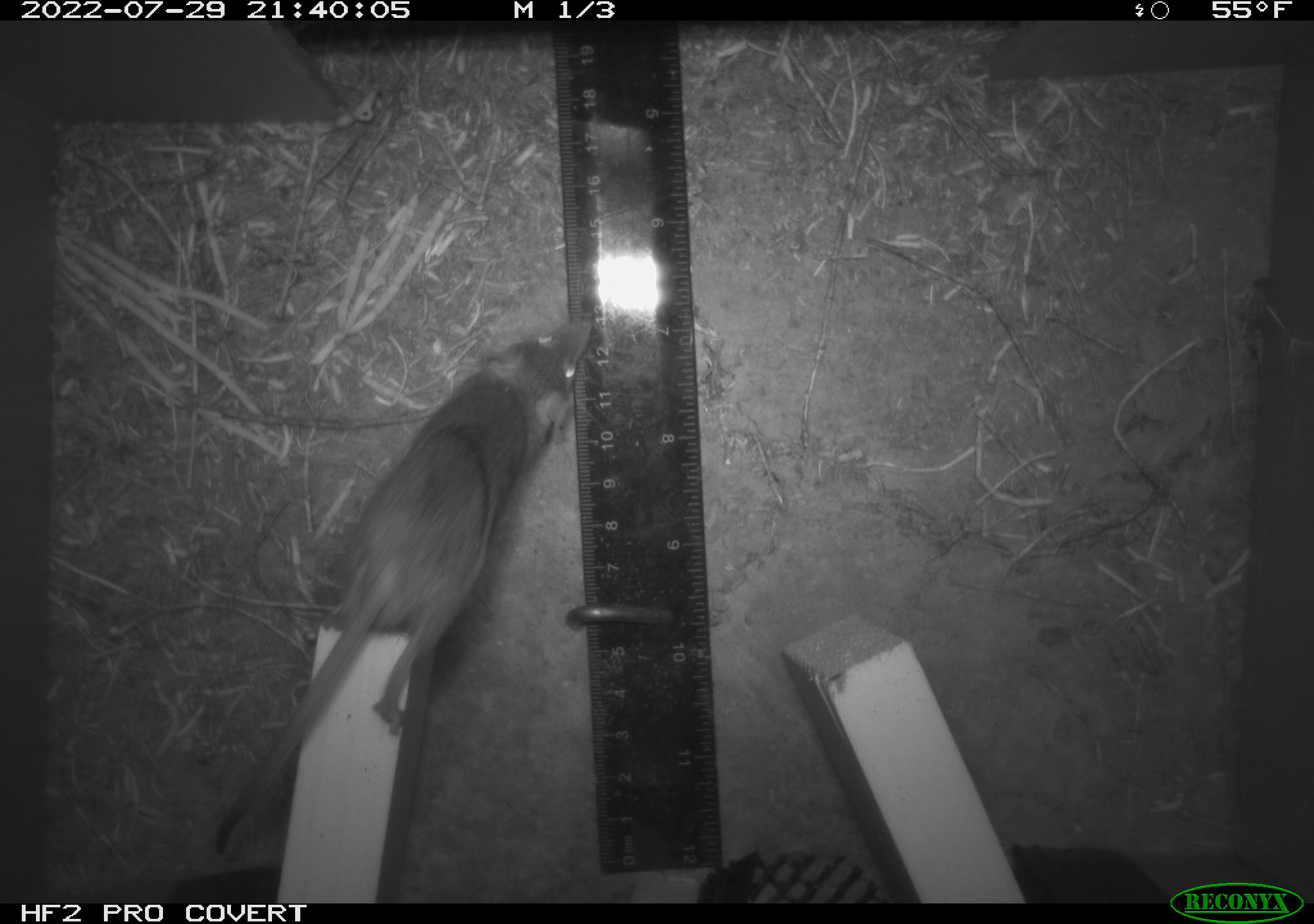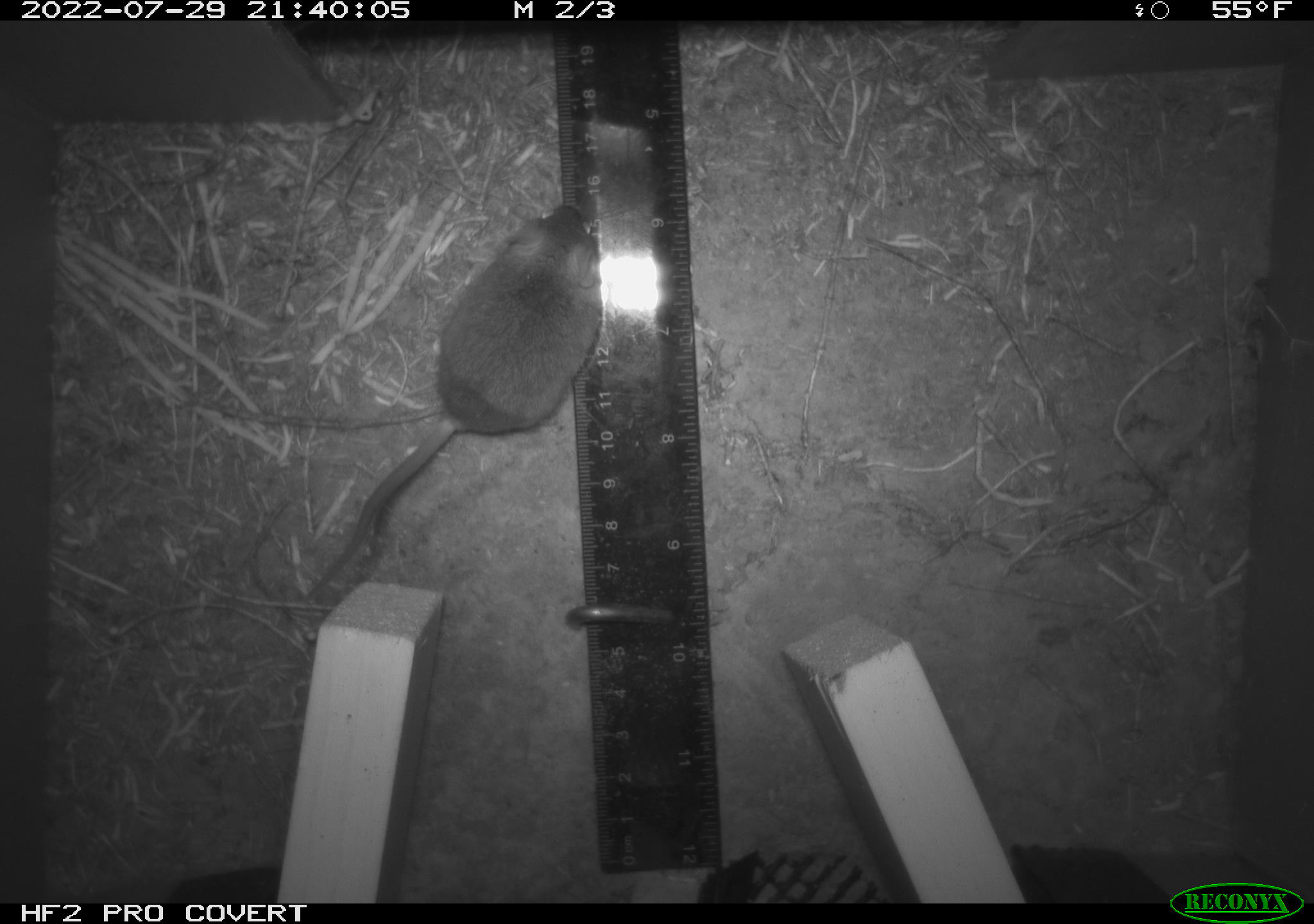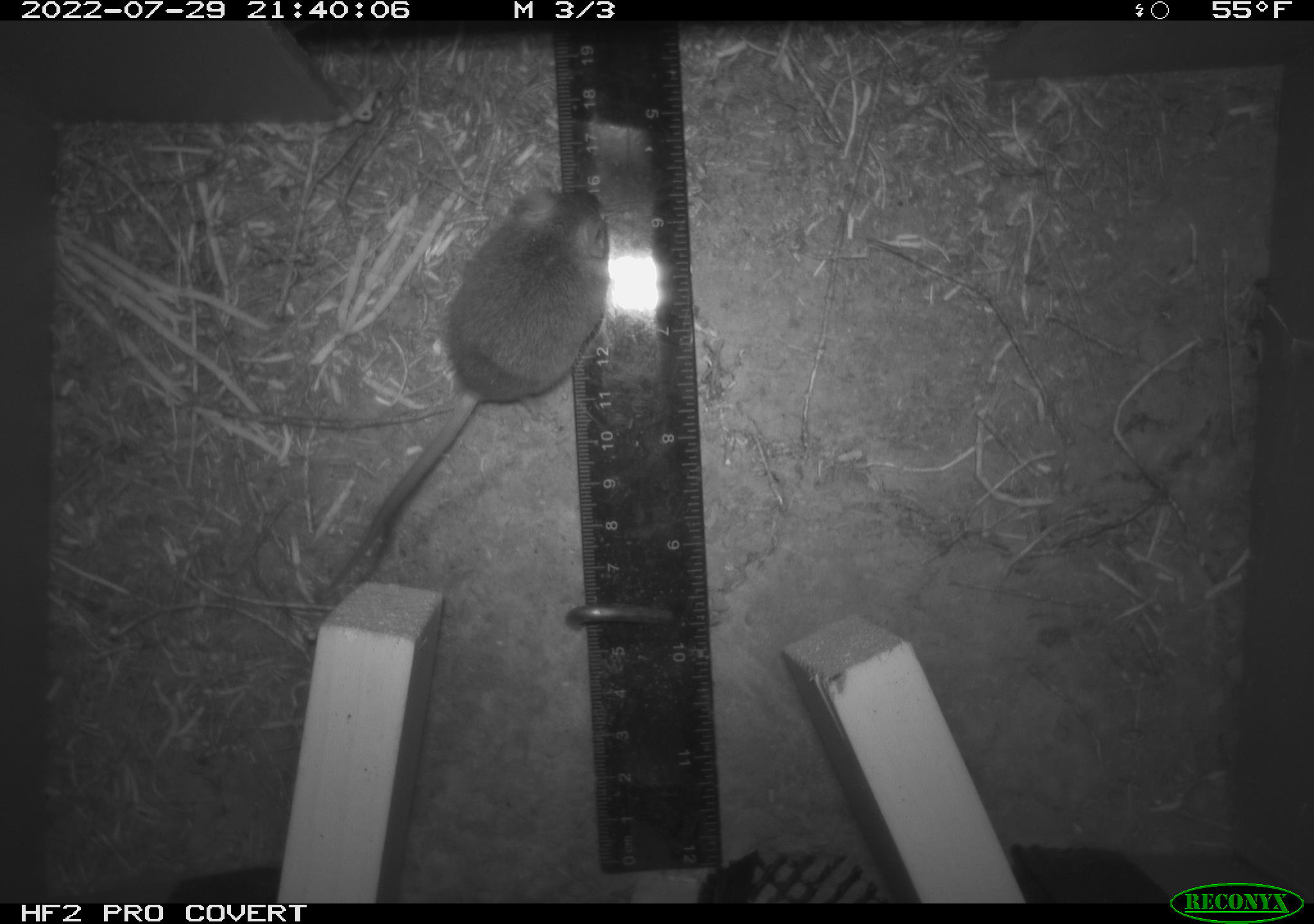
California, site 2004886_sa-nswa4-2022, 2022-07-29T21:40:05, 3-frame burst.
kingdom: Animalia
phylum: Chordata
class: Mammalia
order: Rodentia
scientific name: Rodentia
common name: rodent